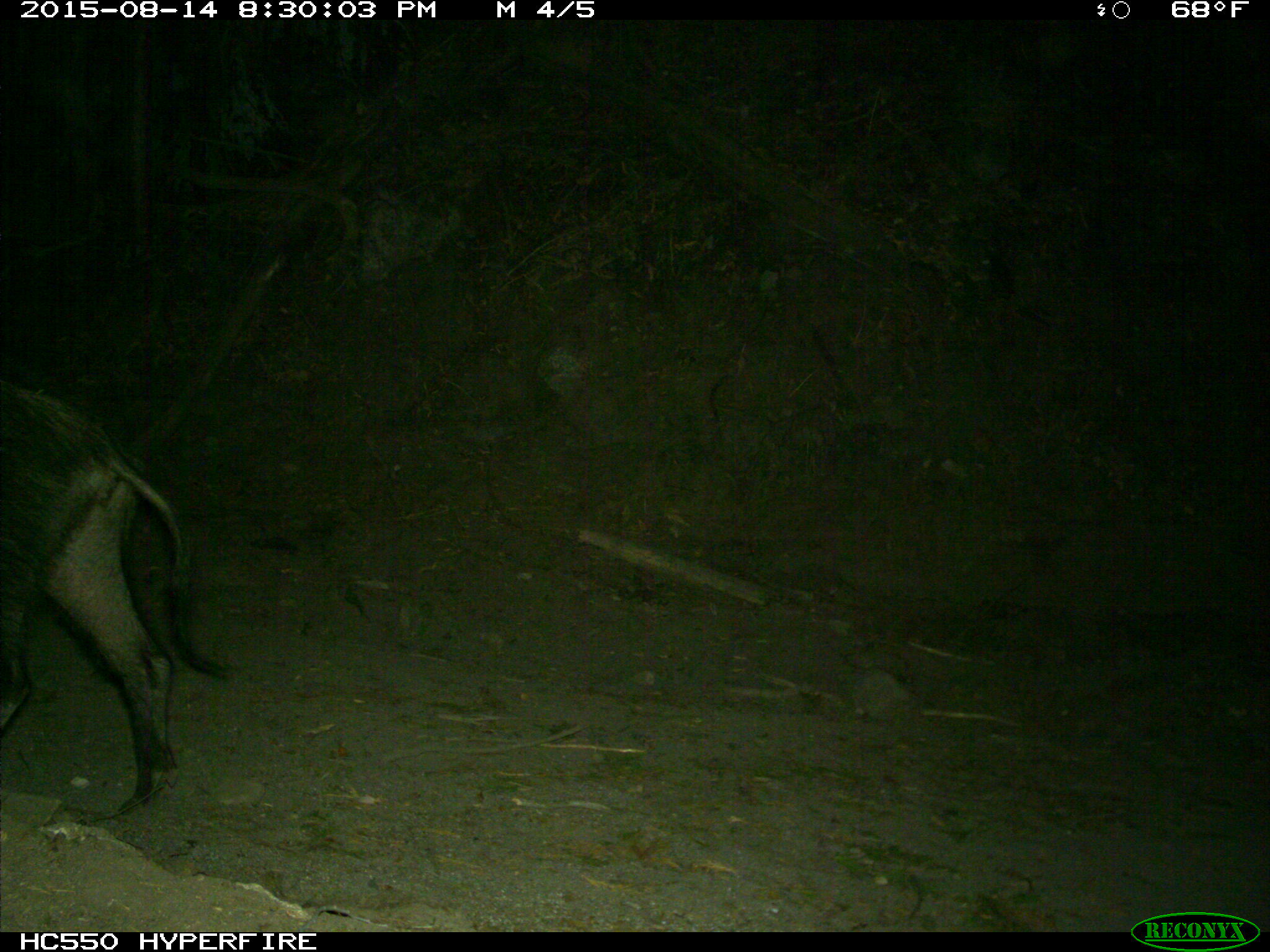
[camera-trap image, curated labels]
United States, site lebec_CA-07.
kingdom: Animalia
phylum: Chordata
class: Mammalia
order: Artiodactyla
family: Suidae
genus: Sus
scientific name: Sus scrofa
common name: wild boar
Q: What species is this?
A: Sus scrofa (wild boar).